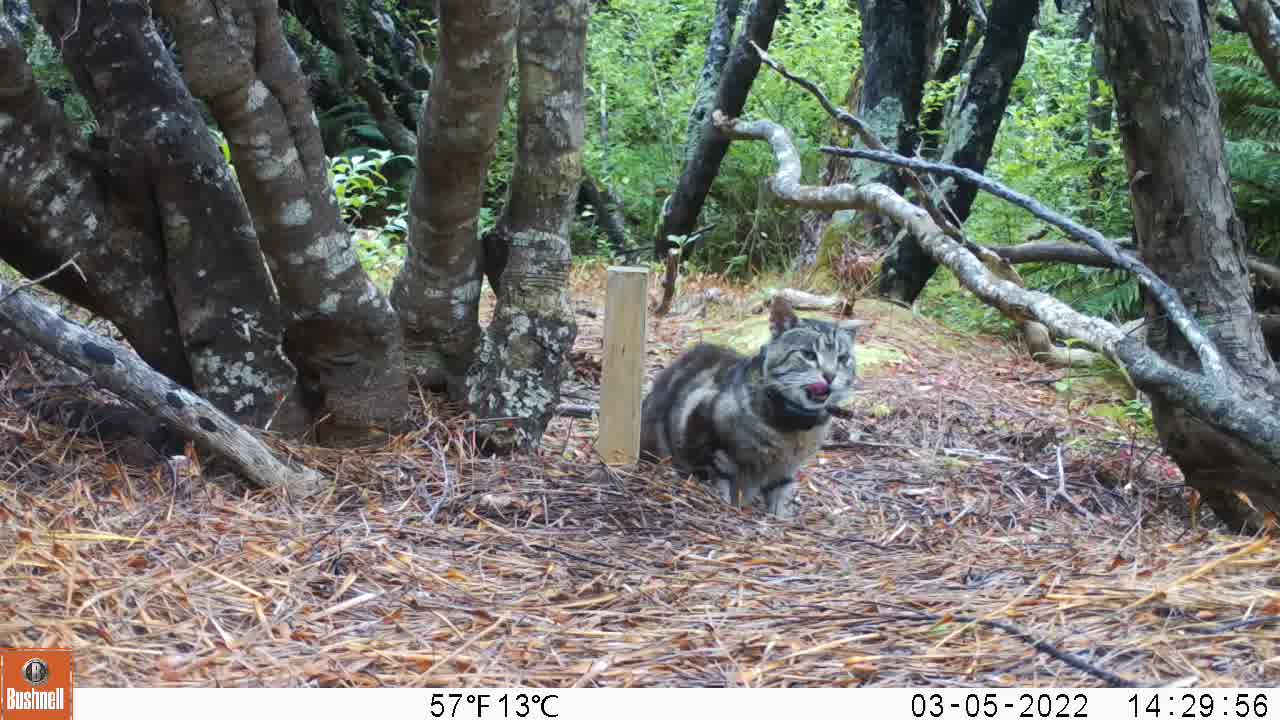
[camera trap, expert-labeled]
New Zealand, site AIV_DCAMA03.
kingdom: Animalia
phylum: Chordata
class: Mammalia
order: Carnivora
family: Felidae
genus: Felis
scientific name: Felis catus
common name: domestic cat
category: cat